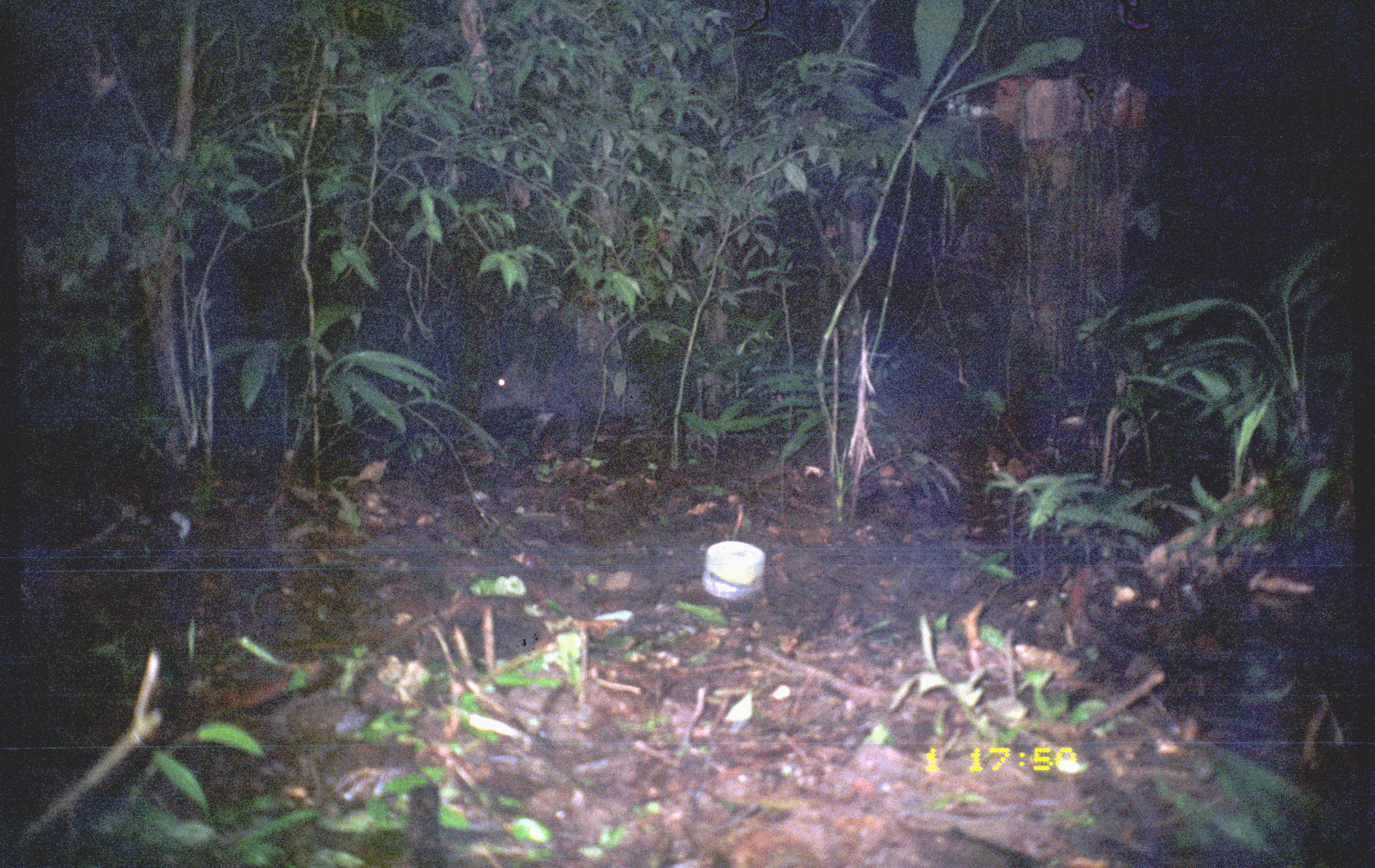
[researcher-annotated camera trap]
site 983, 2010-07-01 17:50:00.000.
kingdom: Animalia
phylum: Chordata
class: Mammalia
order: Artiodactyla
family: Tayassuidae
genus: Pecari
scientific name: Pecari tajacu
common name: collared peccary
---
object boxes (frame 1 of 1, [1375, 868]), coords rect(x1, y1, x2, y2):
pecari tajacu: rect(480, 350, 653, 452)